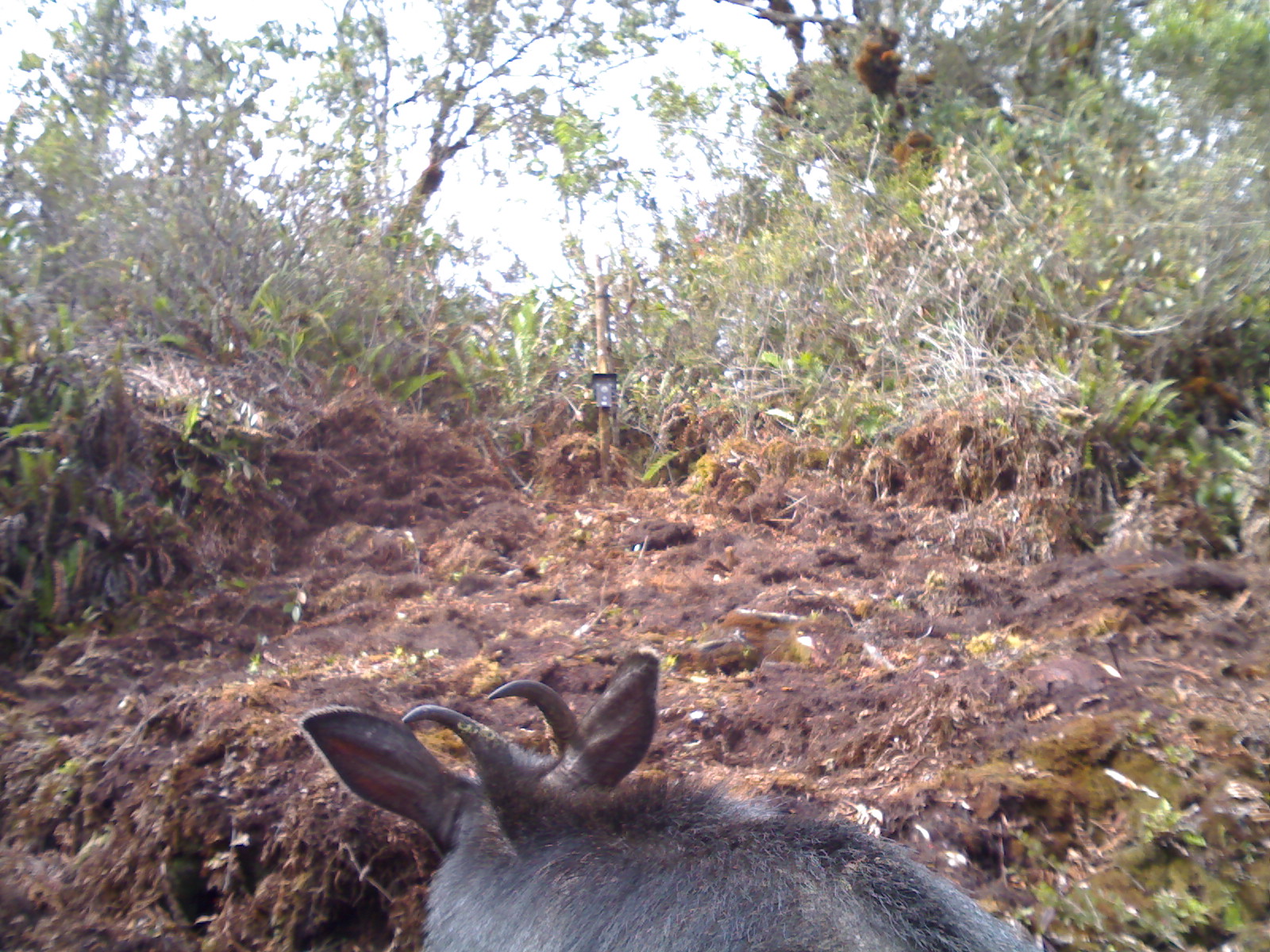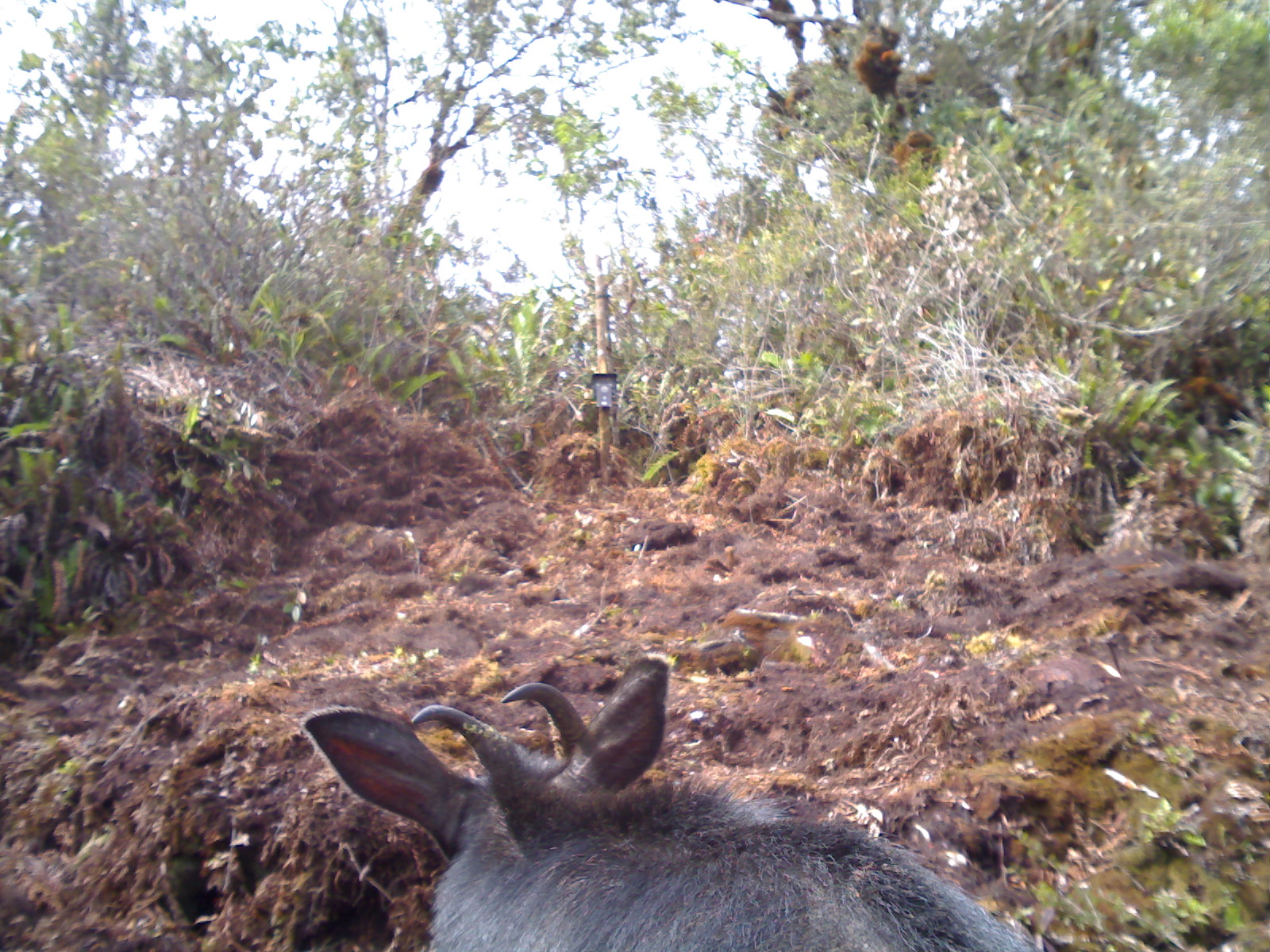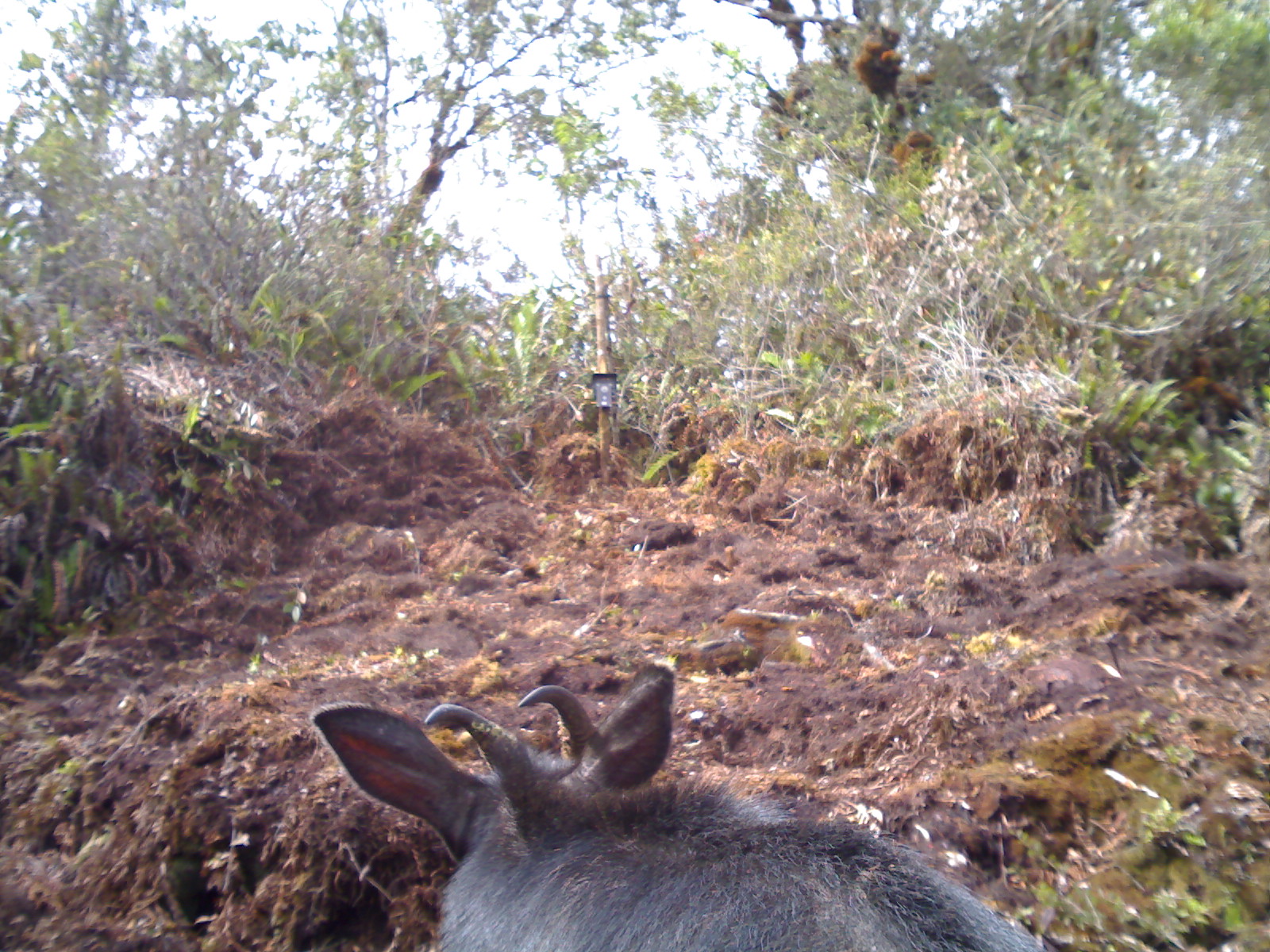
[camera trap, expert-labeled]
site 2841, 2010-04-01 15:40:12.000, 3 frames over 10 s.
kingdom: Animalia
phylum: Chordata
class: Mammalia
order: Artiodactyla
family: Bovidae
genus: Capricornis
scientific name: Capricornis sumatraensis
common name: southern serow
Capricornis sumatraensis (southern serow), count 1, sex male.